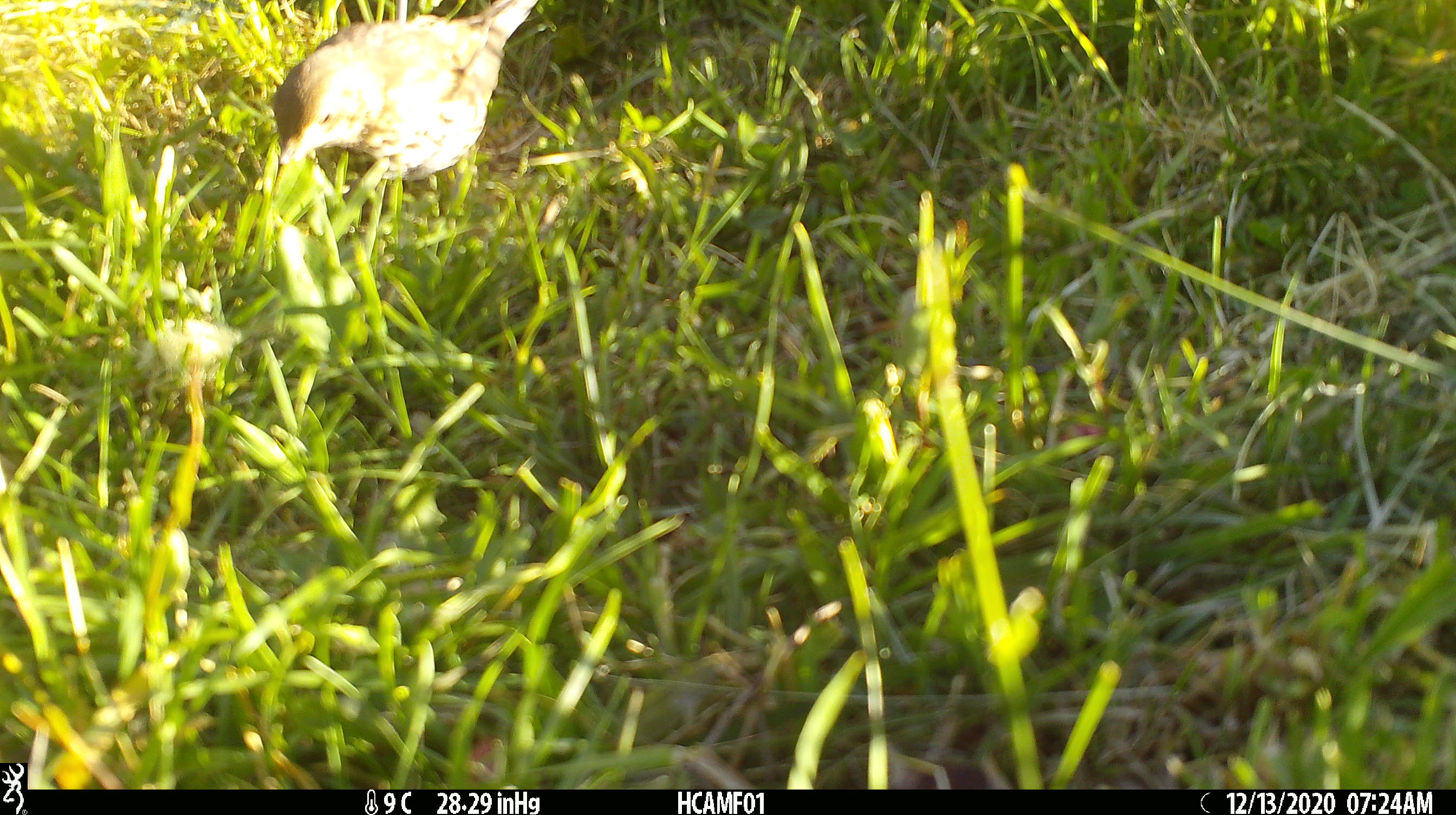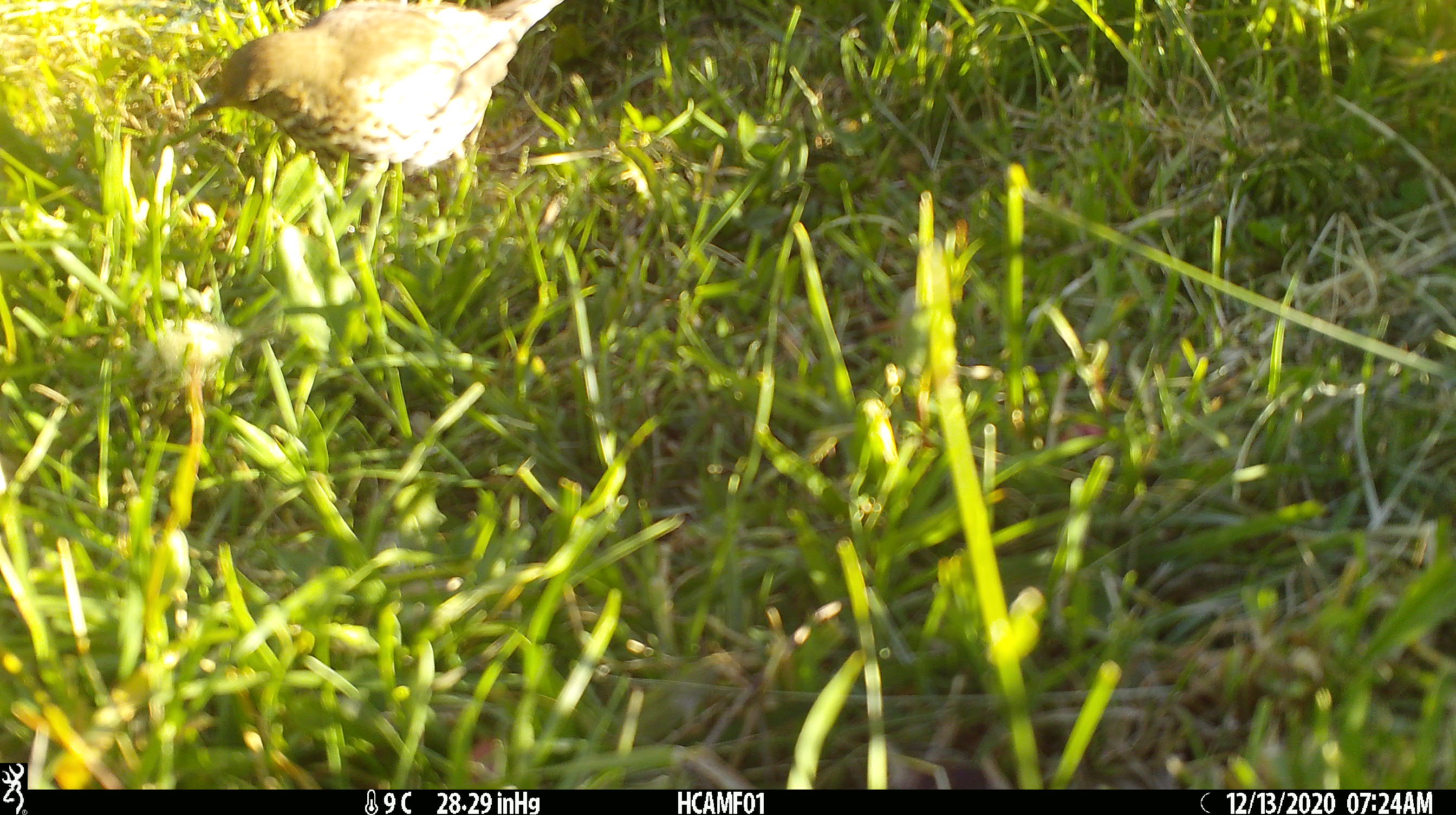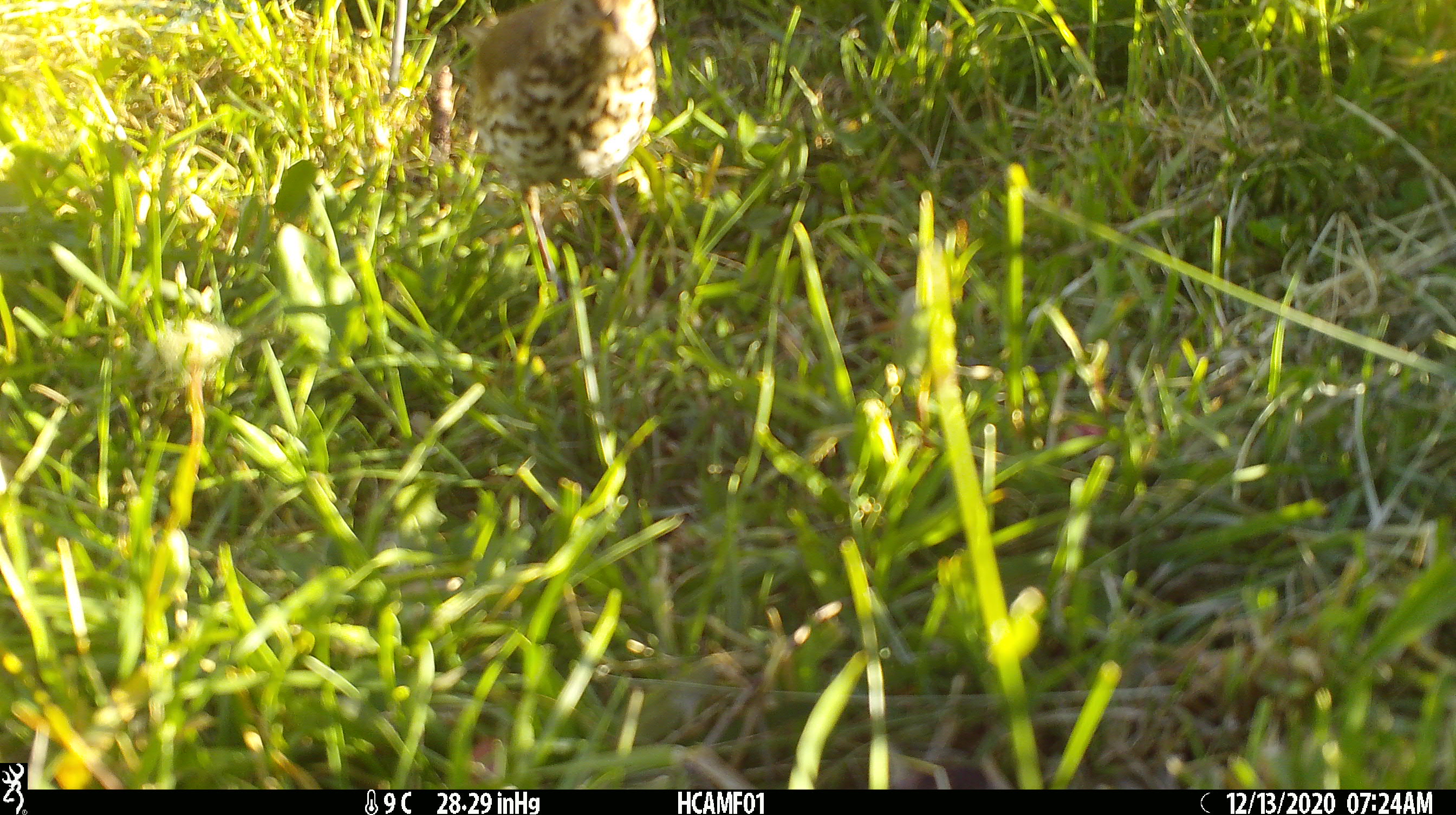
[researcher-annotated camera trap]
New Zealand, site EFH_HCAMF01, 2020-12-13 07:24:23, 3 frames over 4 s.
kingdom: Animalia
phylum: Chordata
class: Aves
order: Passeriformes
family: Turdidae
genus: Turdus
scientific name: Turdus philomelos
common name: song thrush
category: thrush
Thrush (song thrush) (Turdus philomelos).